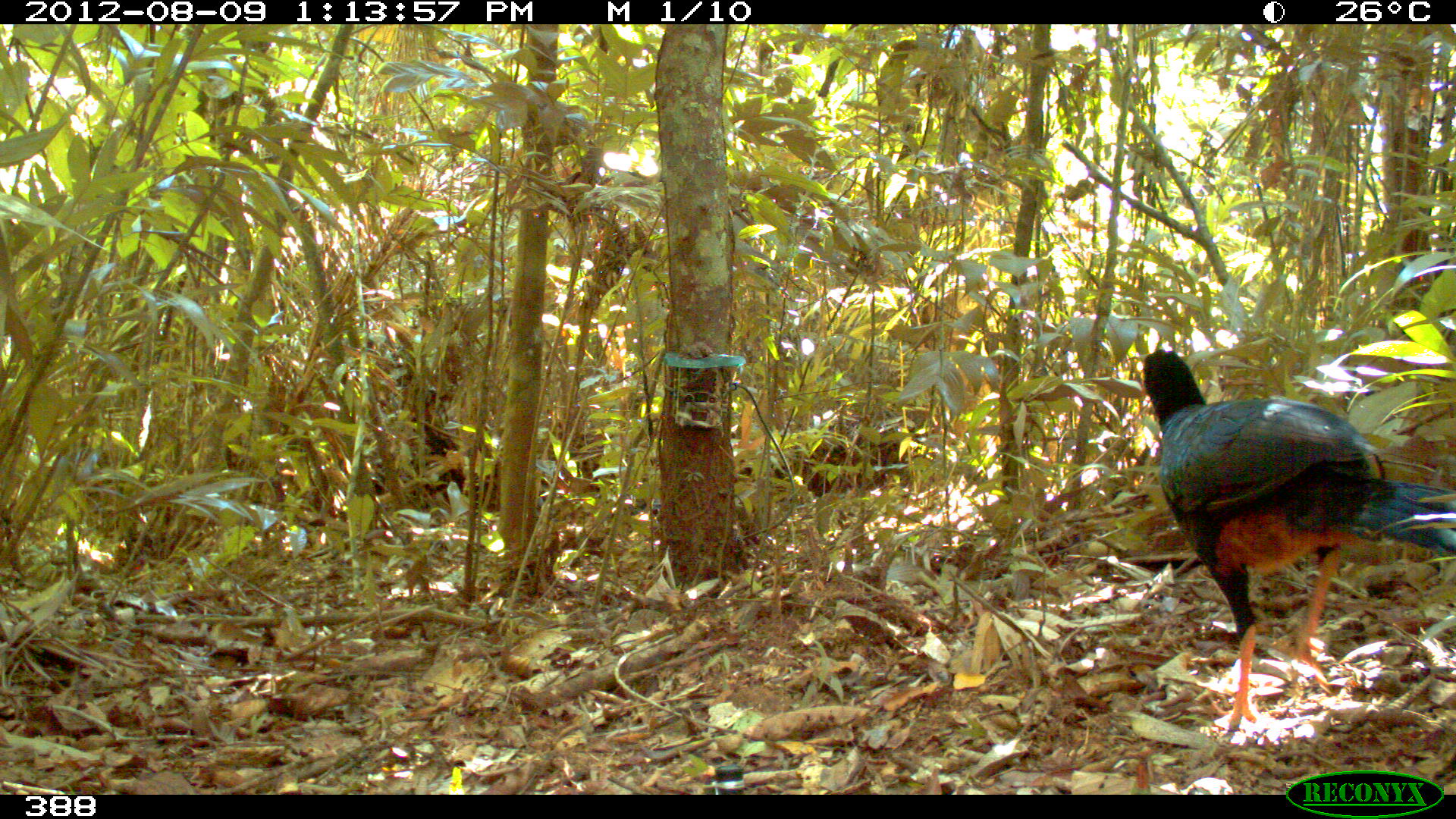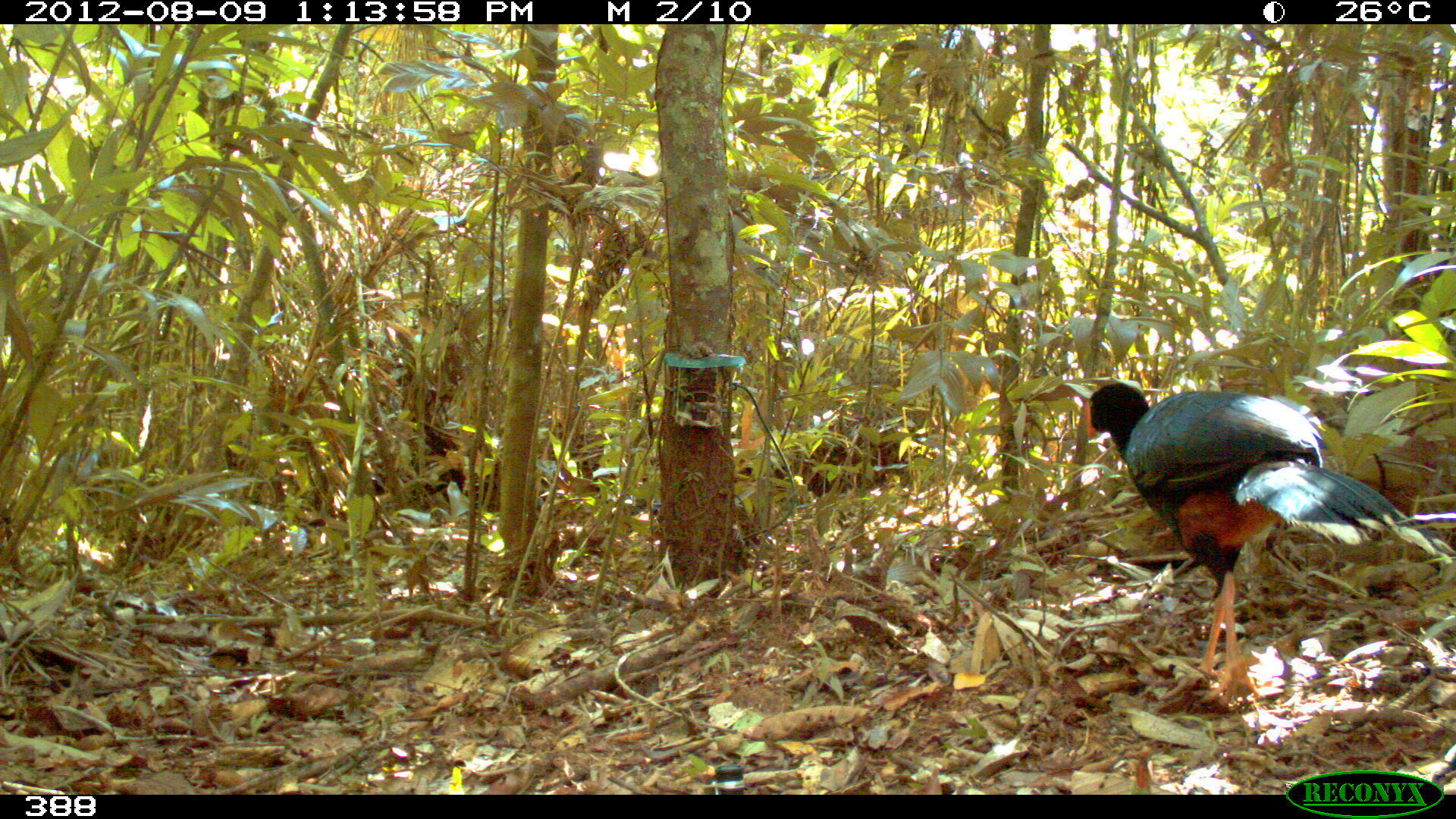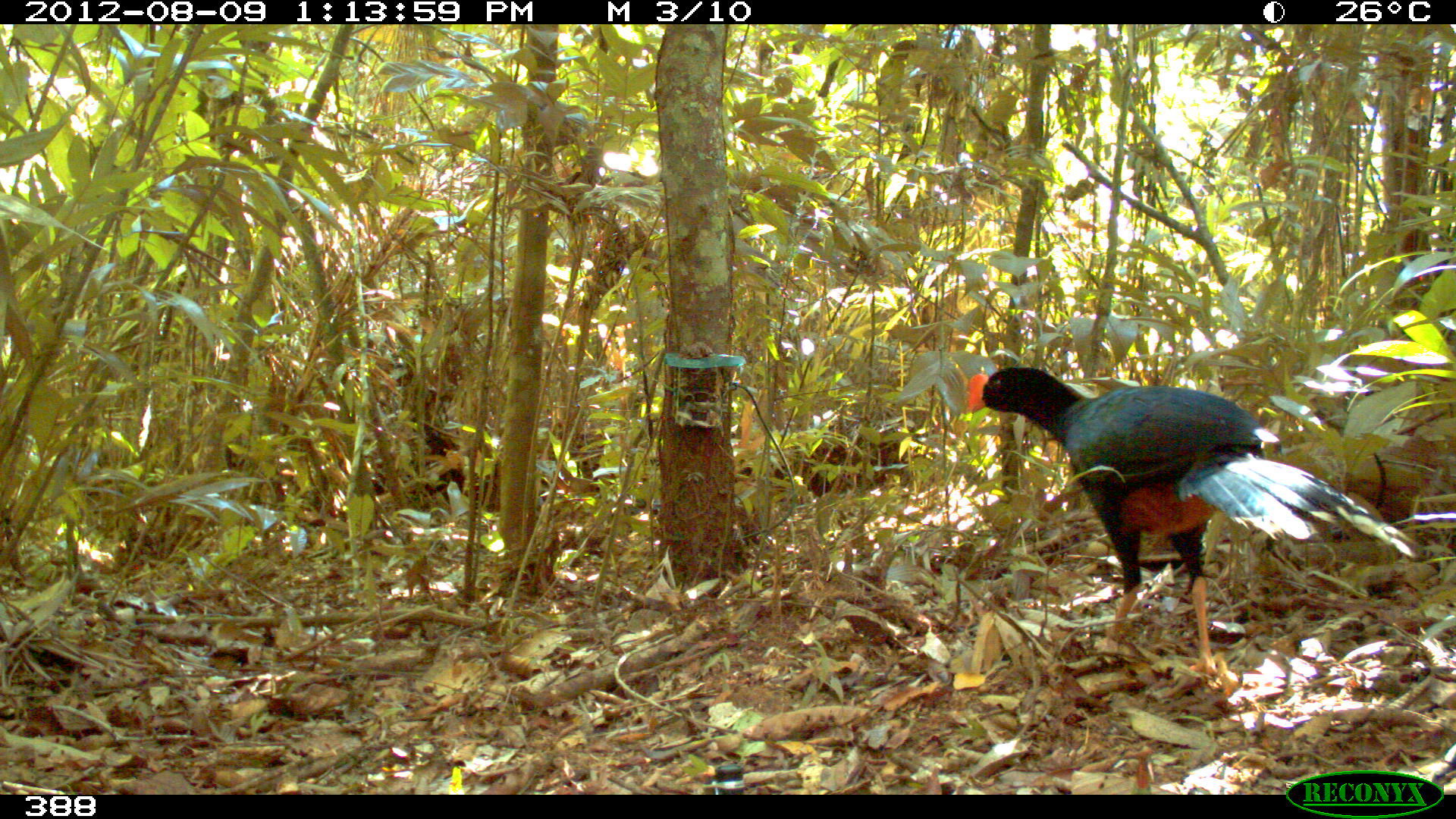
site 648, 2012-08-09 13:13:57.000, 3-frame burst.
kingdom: Animalia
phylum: Chordata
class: Aves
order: Galliformes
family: Cracidae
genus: Mitu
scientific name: Mitu tuberosum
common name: razor-billed curassow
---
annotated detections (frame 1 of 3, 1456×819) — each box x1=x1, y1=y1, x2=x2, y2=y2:
mitu tuberosum: x1=1136, y1=346, x2=1455, y2=730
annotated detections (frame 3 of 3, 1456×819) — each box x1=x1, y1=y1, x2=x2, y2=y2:
mitu tuberosum: x1=966, y1=366, x2=1423, y2=684